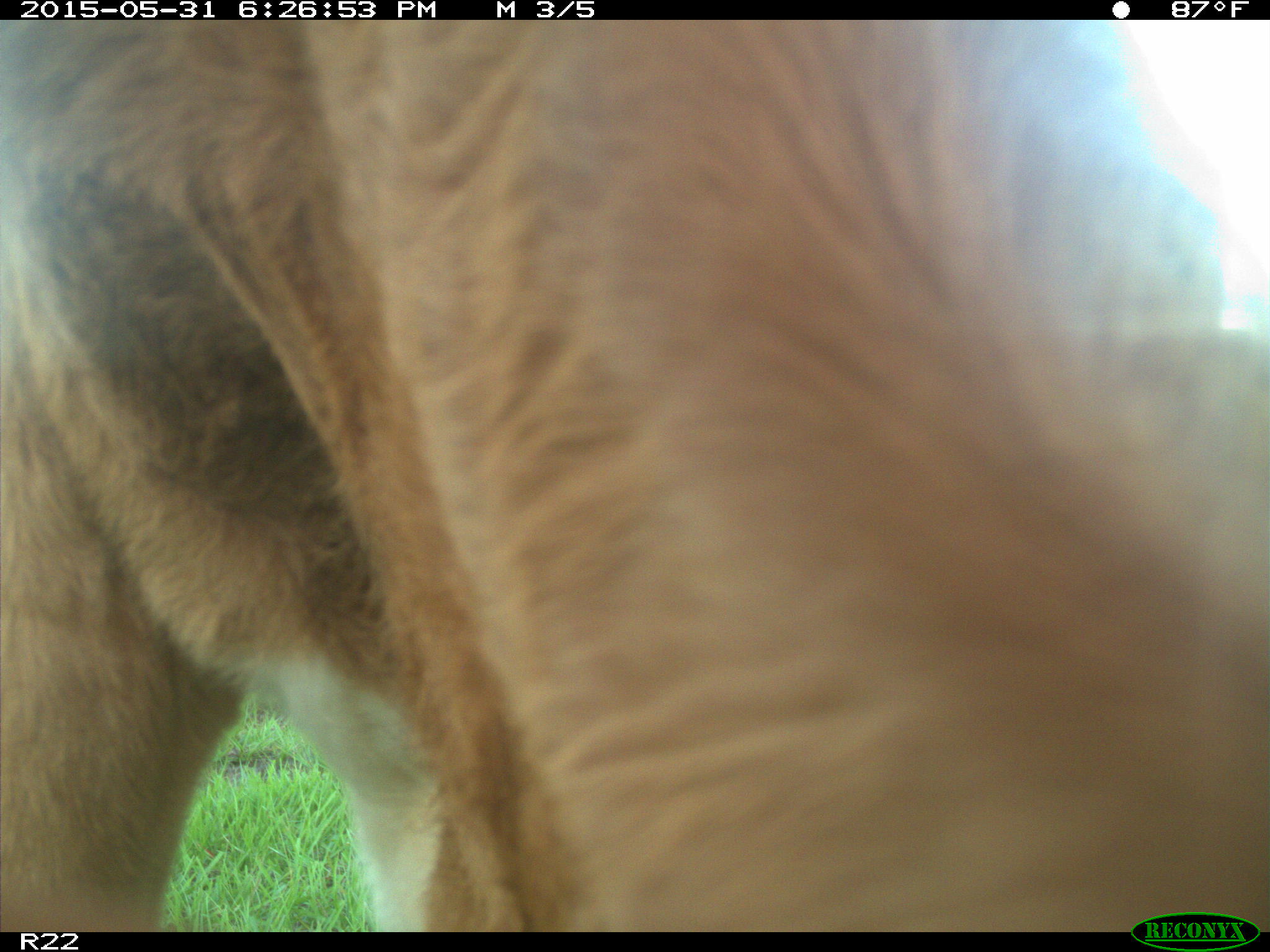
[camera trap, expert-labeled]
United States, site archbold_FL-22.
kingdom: Animalia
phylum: Chordata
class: Mammalia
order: Artiodactyla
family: Bovidae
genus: Bos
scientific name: Bos taurus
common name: domestic cow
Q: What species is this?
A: Bos taurus (domestic cow).